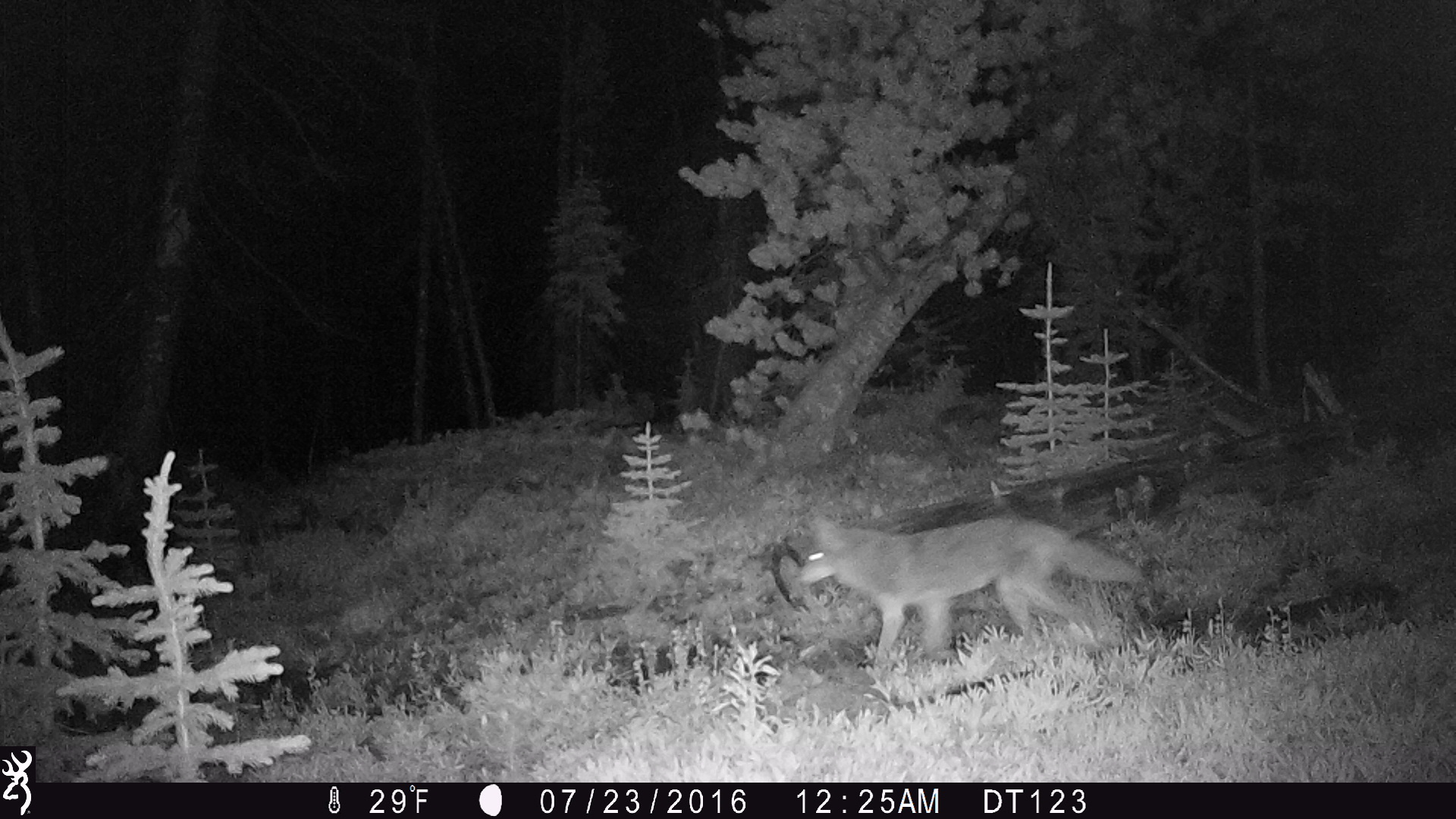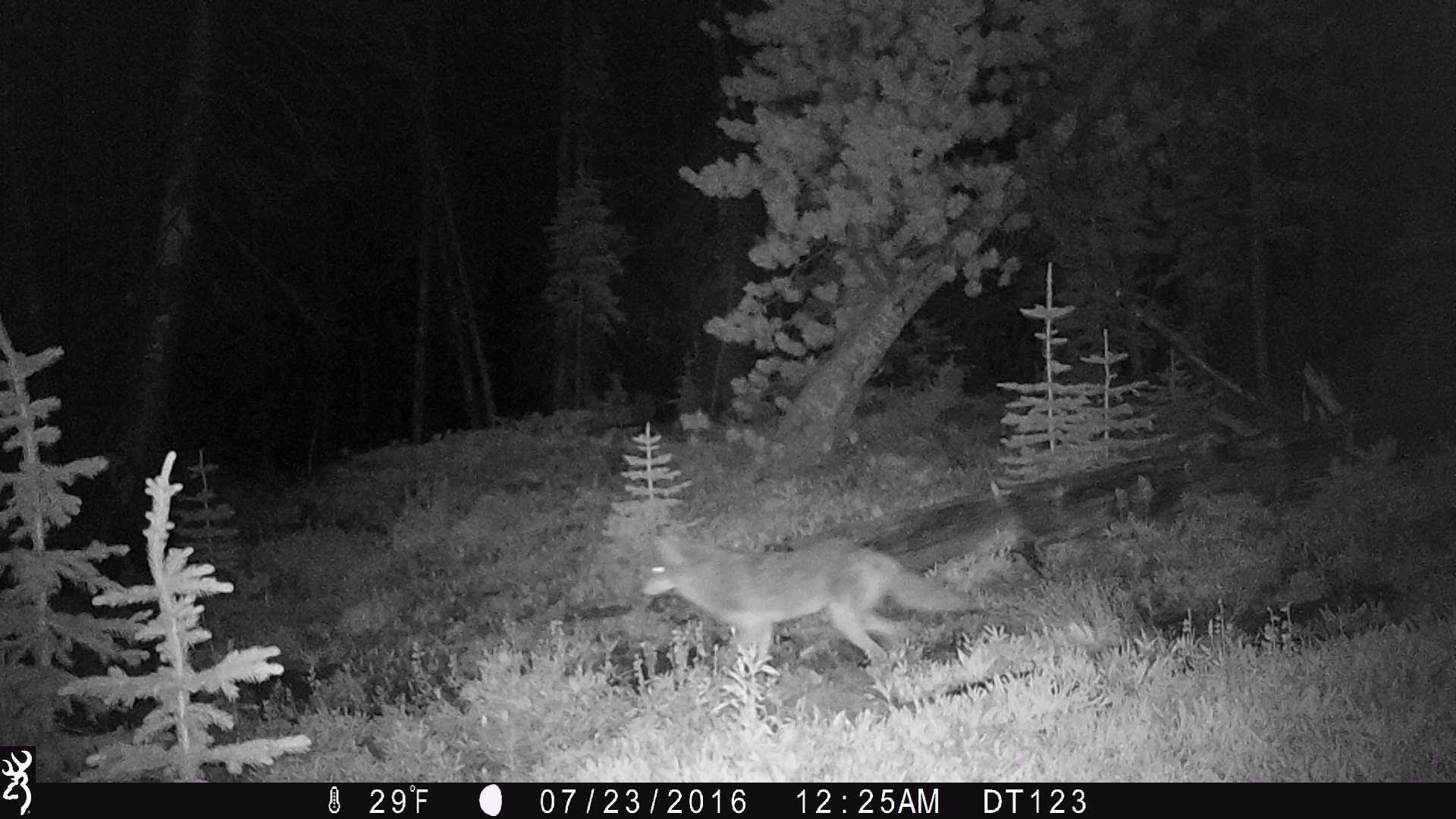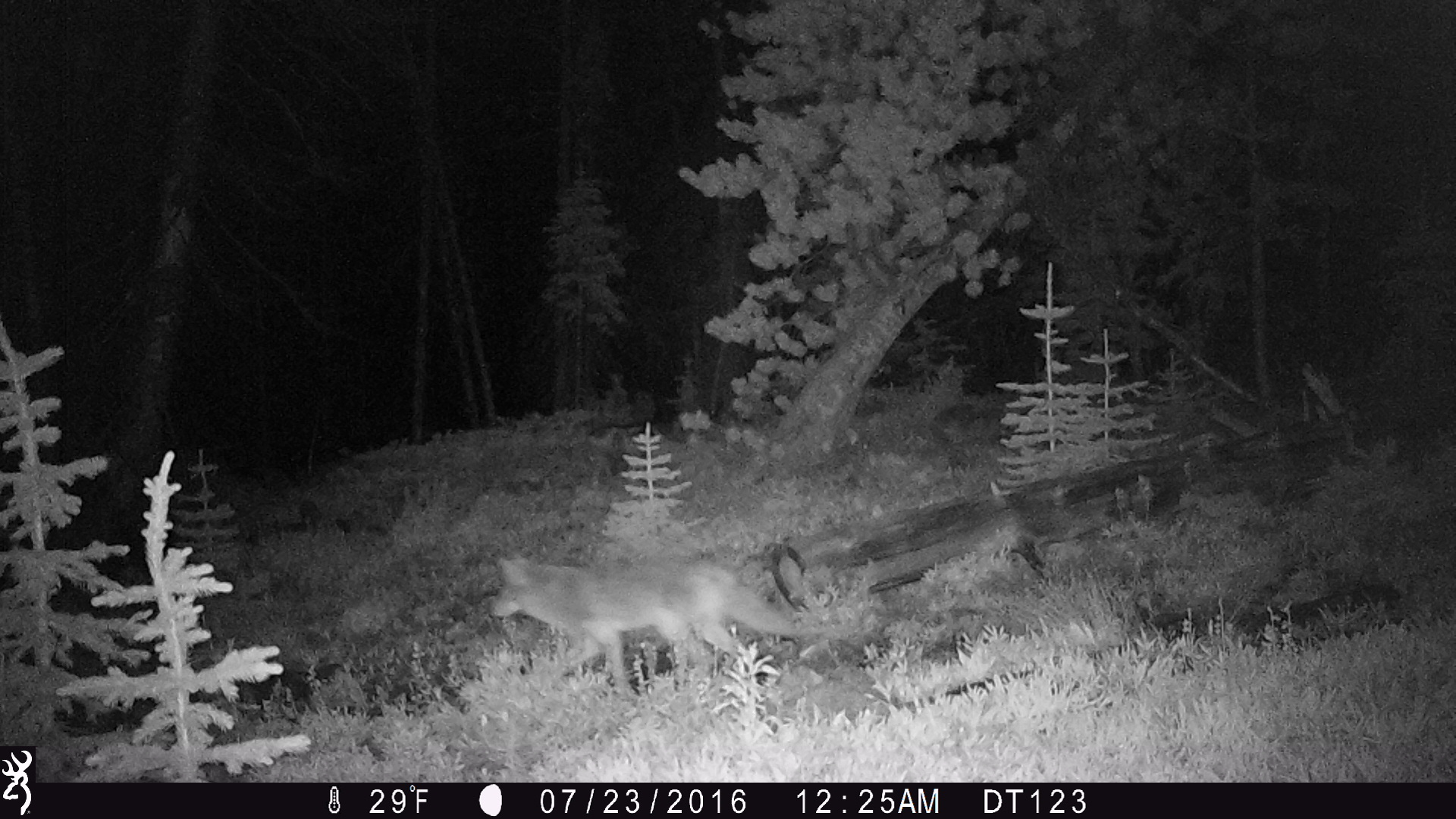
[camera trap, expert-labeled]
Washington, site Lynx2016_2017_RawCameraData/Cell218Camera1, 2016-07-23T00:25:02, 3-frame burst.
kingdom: Animalia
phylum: Chordata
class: Mammalia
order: Carnivora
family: Canidae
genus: Canis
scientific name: Canis latrans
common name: coyote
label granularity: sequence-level